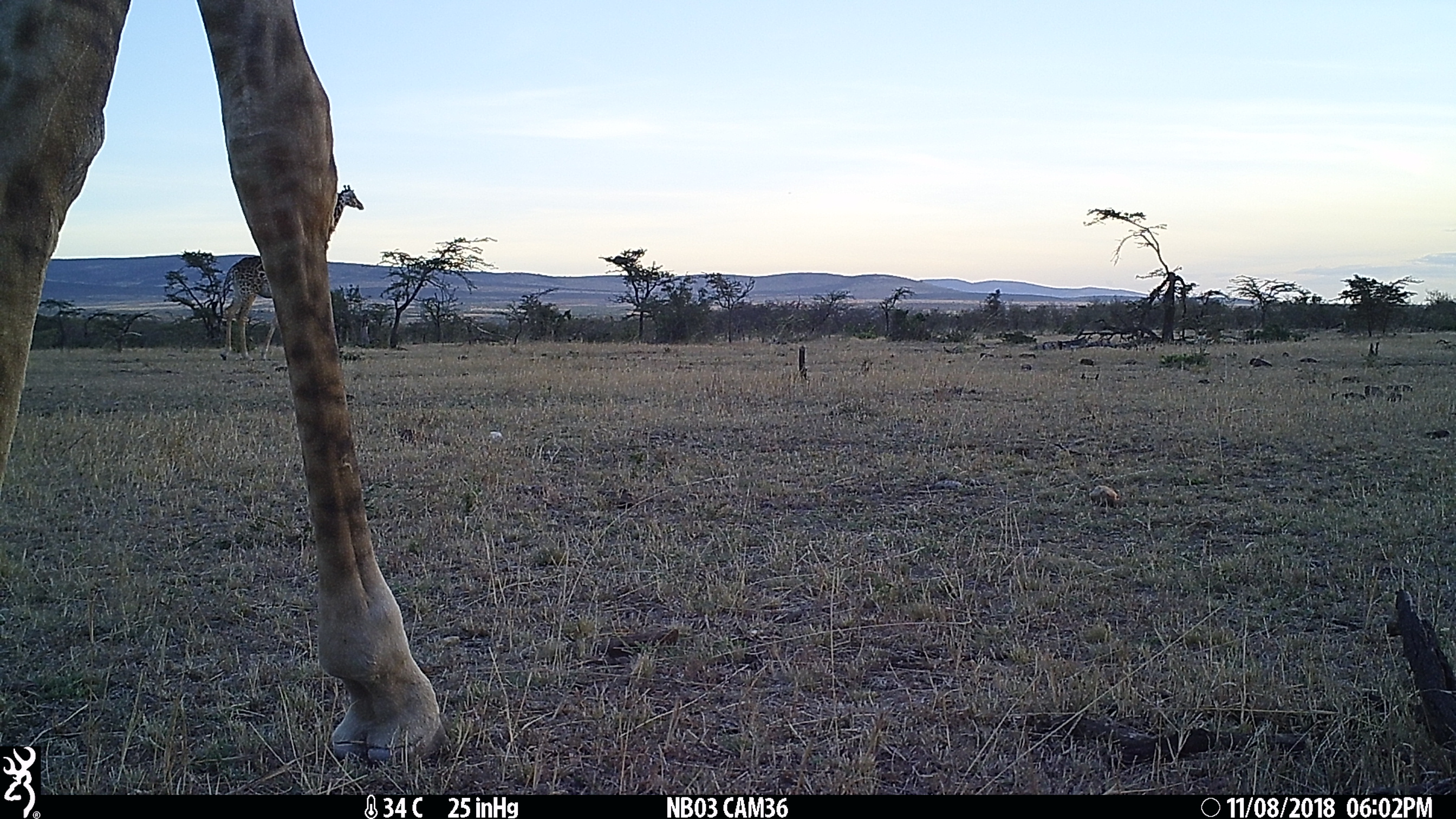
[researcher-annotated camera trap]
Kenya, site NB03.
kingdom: Animalia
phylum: Chordata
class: Mammalia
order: Artiodactyla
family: Giraffidae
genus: Giraffa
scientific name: Giraffa camelopardalis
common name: northern giraffe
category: giraffe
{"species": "giraffe (northern giraffe) (Giraffa camelopardalis)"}